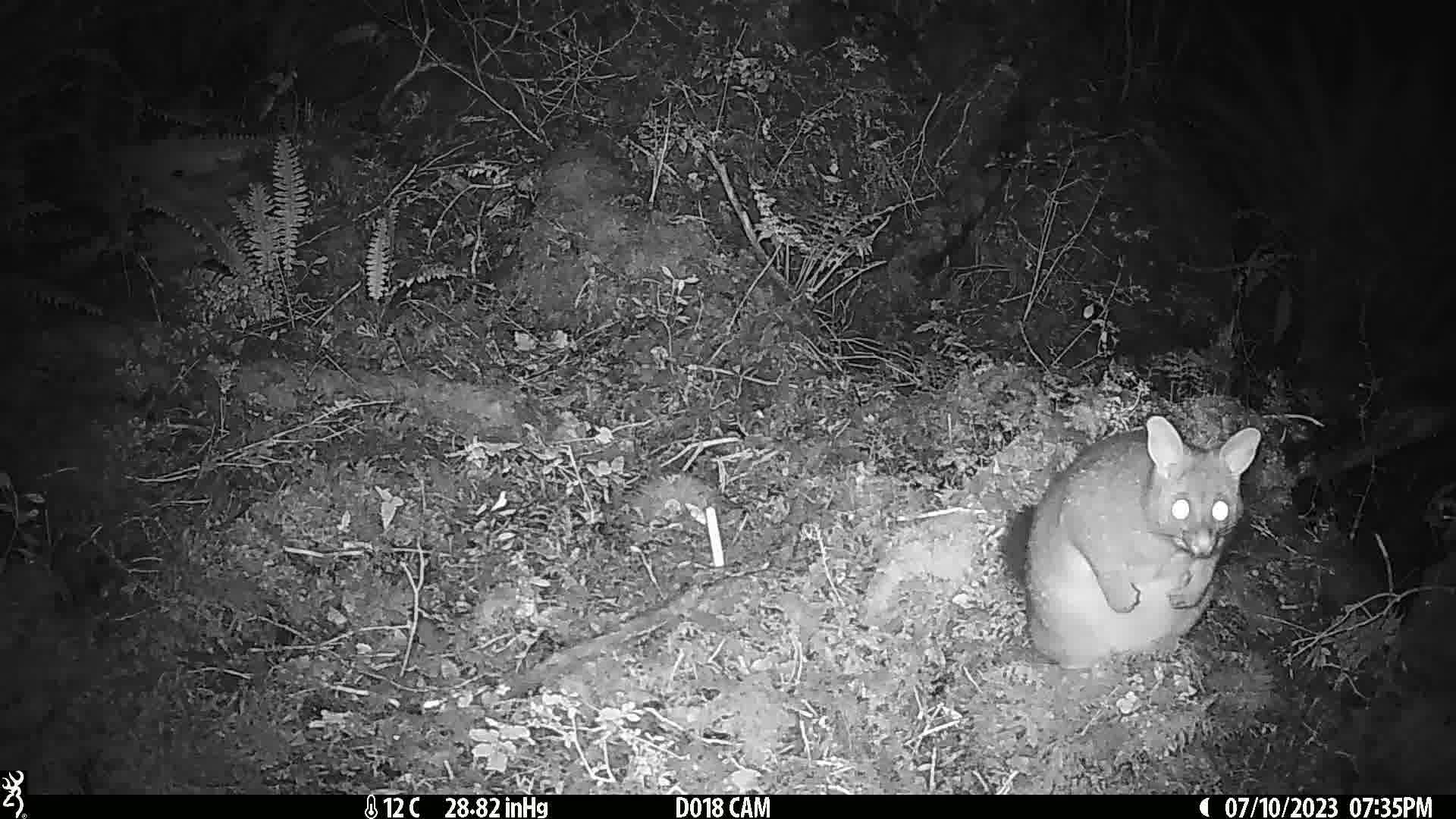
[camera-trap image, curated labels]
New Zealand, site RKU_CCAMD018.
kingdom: Animalia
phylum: Chordata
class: Mammalia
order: Diprotodontia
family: Phalangeridae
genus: Trichosurus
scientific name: Trichosurus vulpecula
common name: common brushtail possum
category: possum